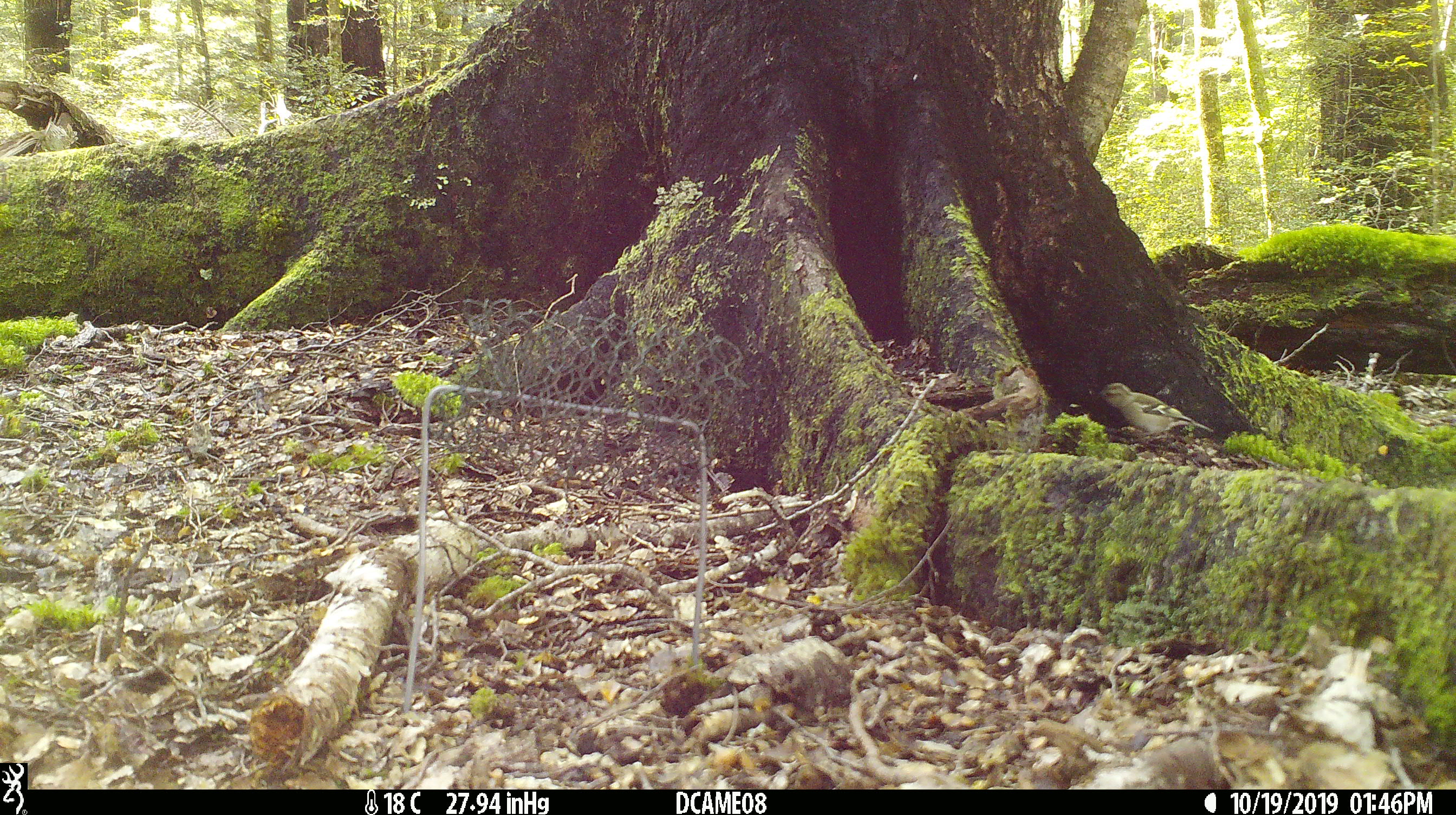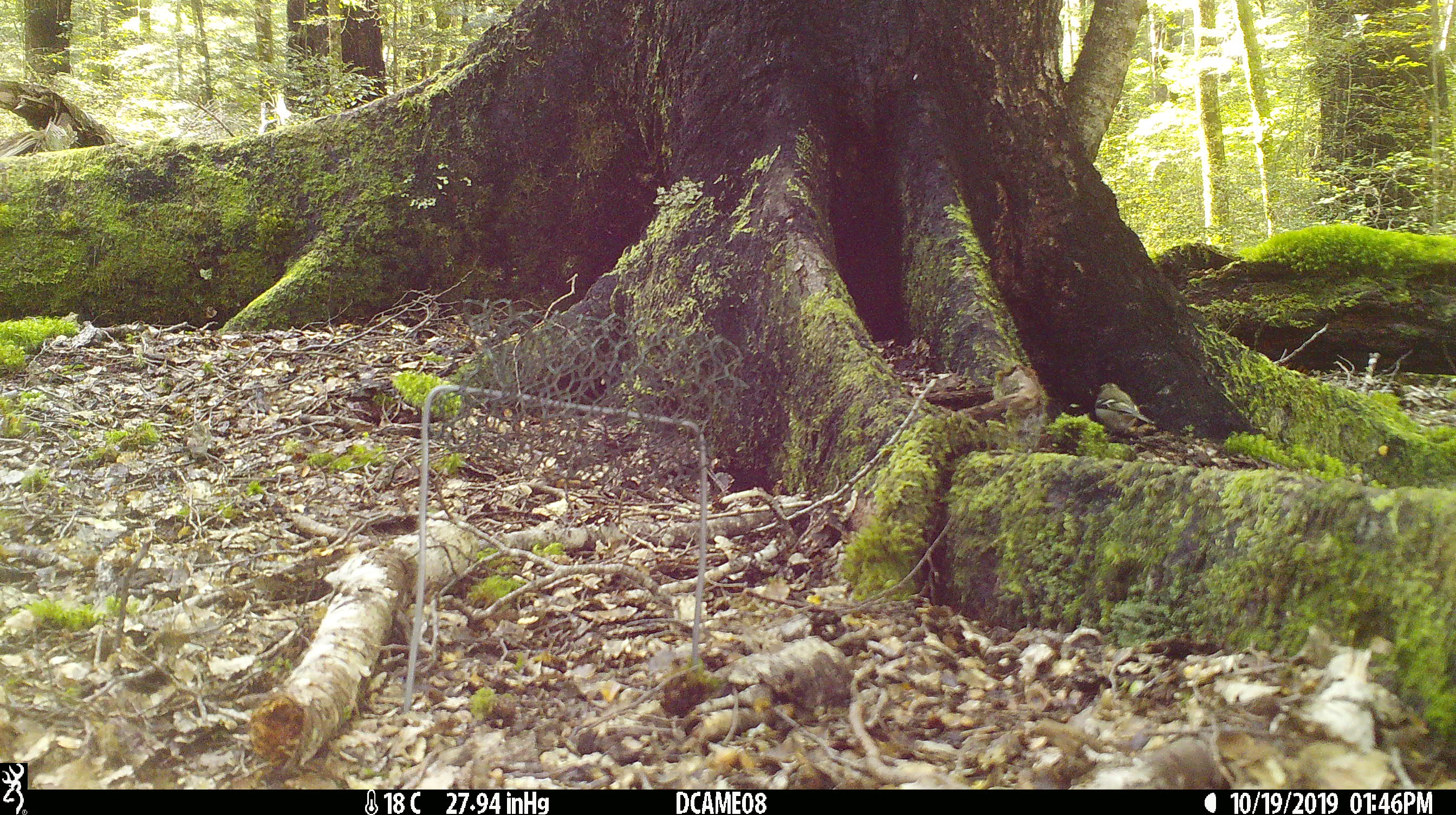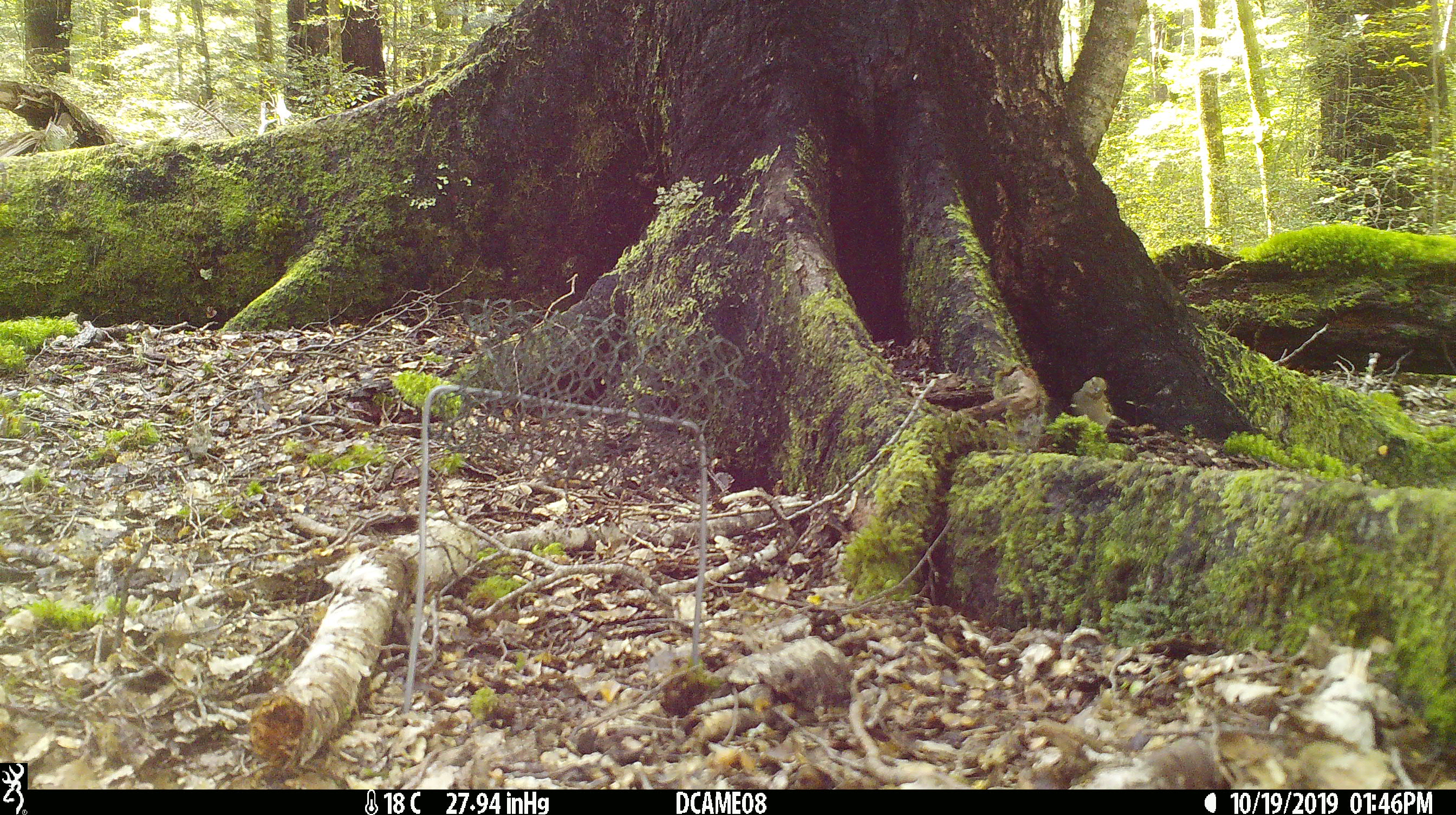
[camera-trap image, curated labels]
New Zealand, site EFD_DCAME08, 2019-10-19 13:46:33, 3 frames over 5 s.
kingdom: Animalia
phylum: Chordata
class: Aves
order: Passeriformes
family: Fringillidae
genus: Fringilla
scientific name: Fringilla coelebs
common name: common chaffinch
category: chaffinch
Chaffinch (common chaffinch) (Fringilla coelebs).